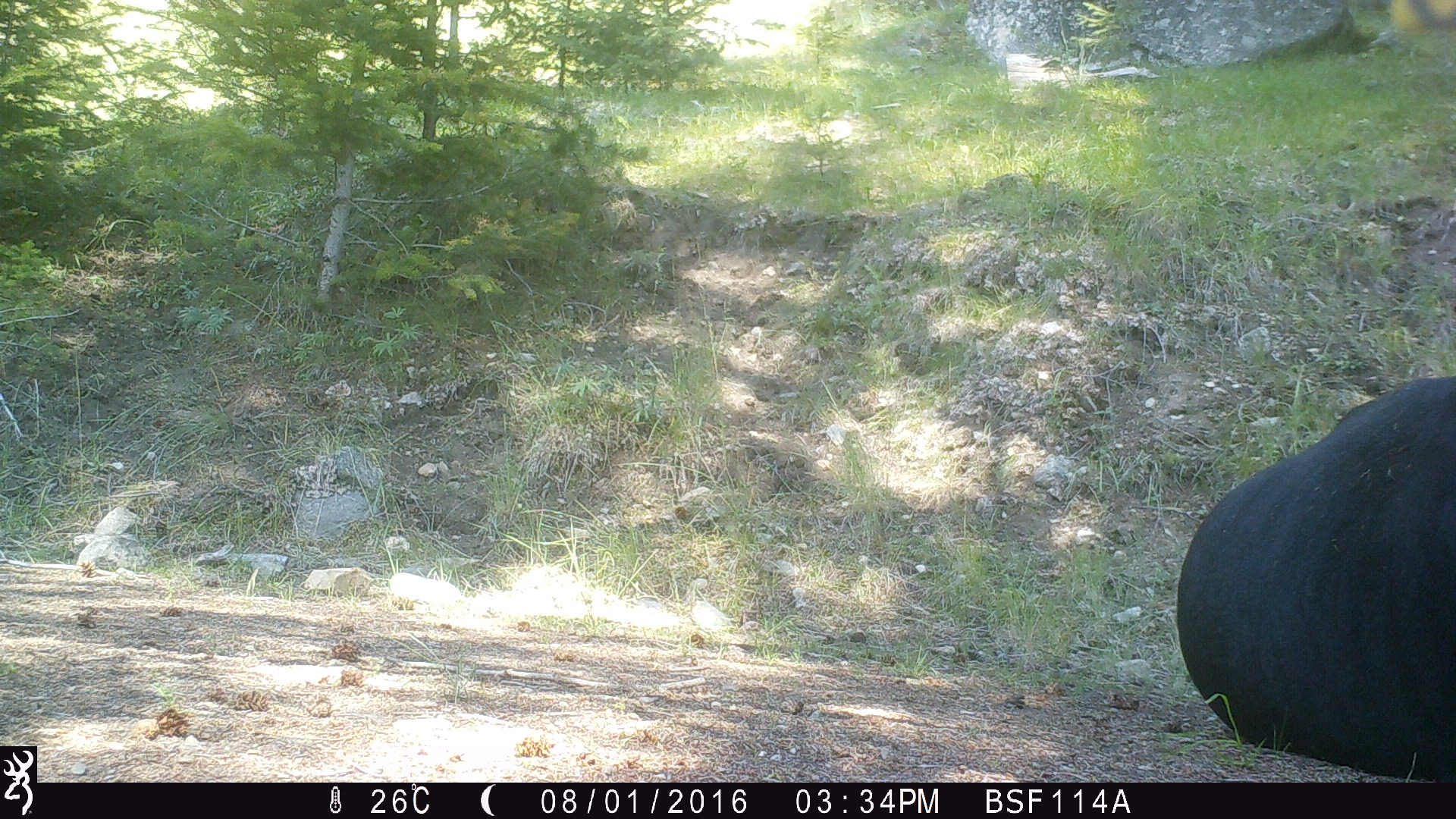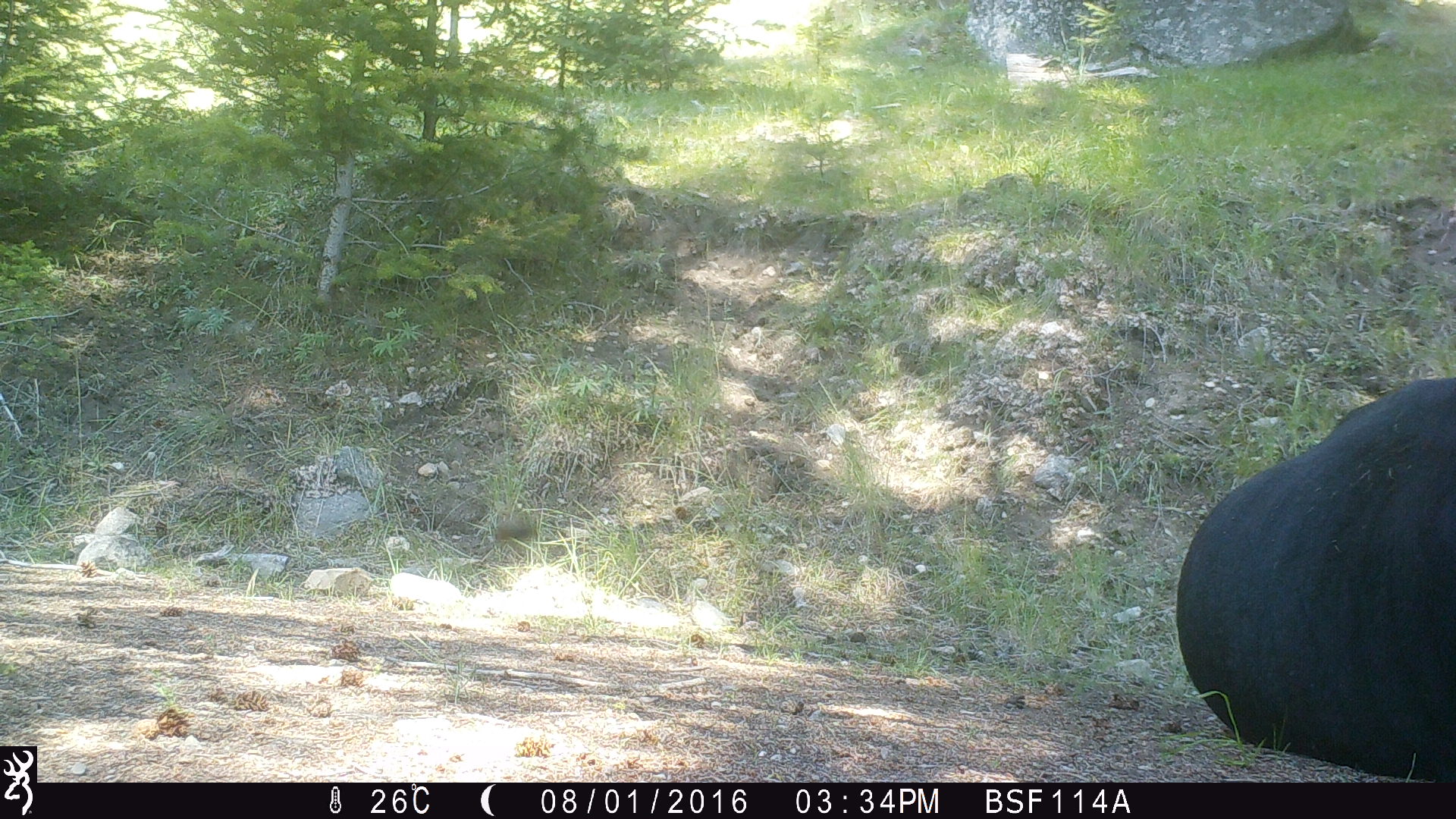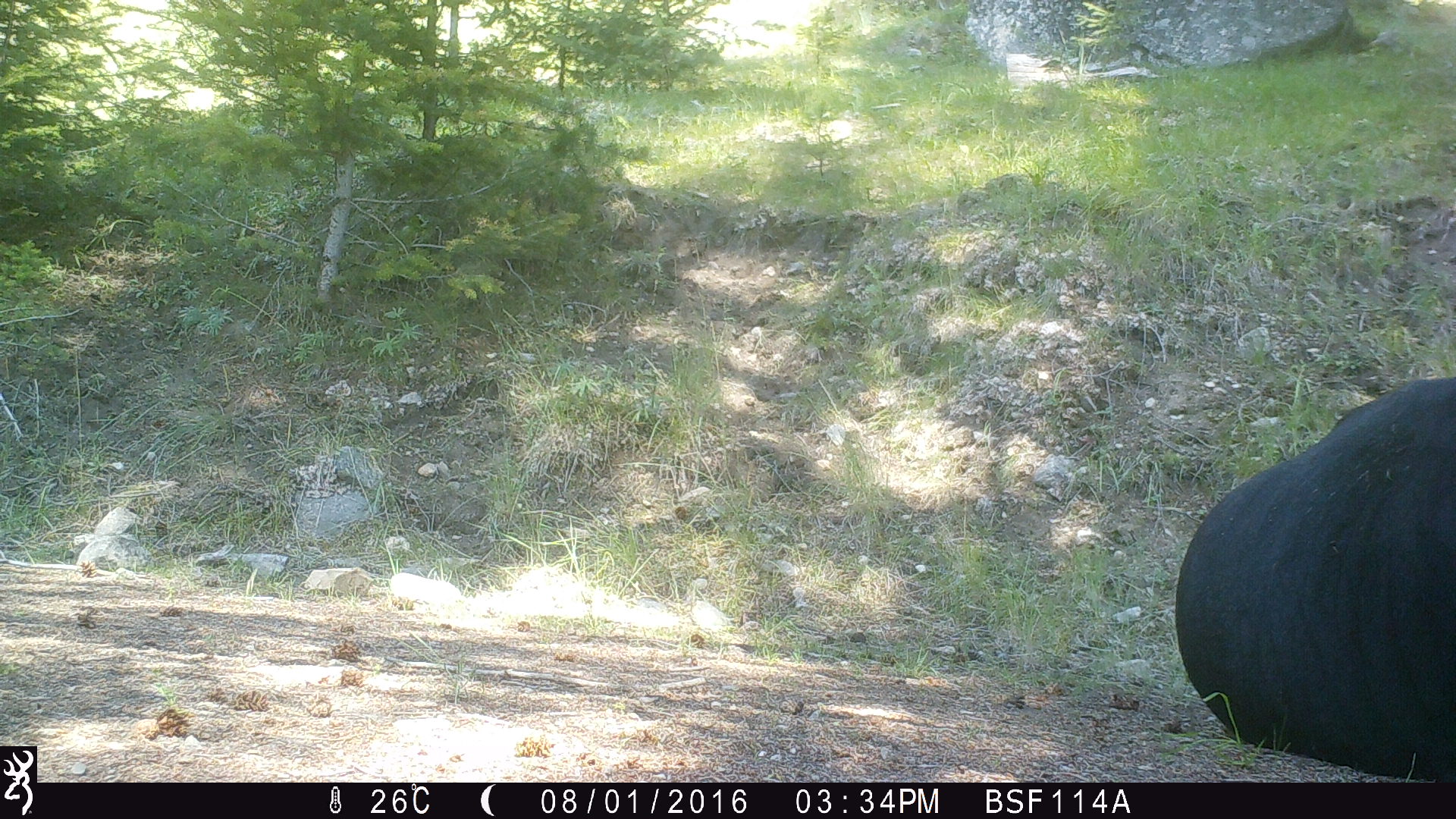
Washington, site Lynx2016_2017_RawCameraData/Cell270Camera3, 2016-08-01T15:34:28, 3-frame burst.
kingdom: Animalia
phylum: Chordata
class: Mammalia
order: Artiodactyla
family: Bovidae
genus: Bos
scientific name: Bos taurus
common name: domestic cattle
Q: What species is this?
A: Domestic cattle (Bos taurus).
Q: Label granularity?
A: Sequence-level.